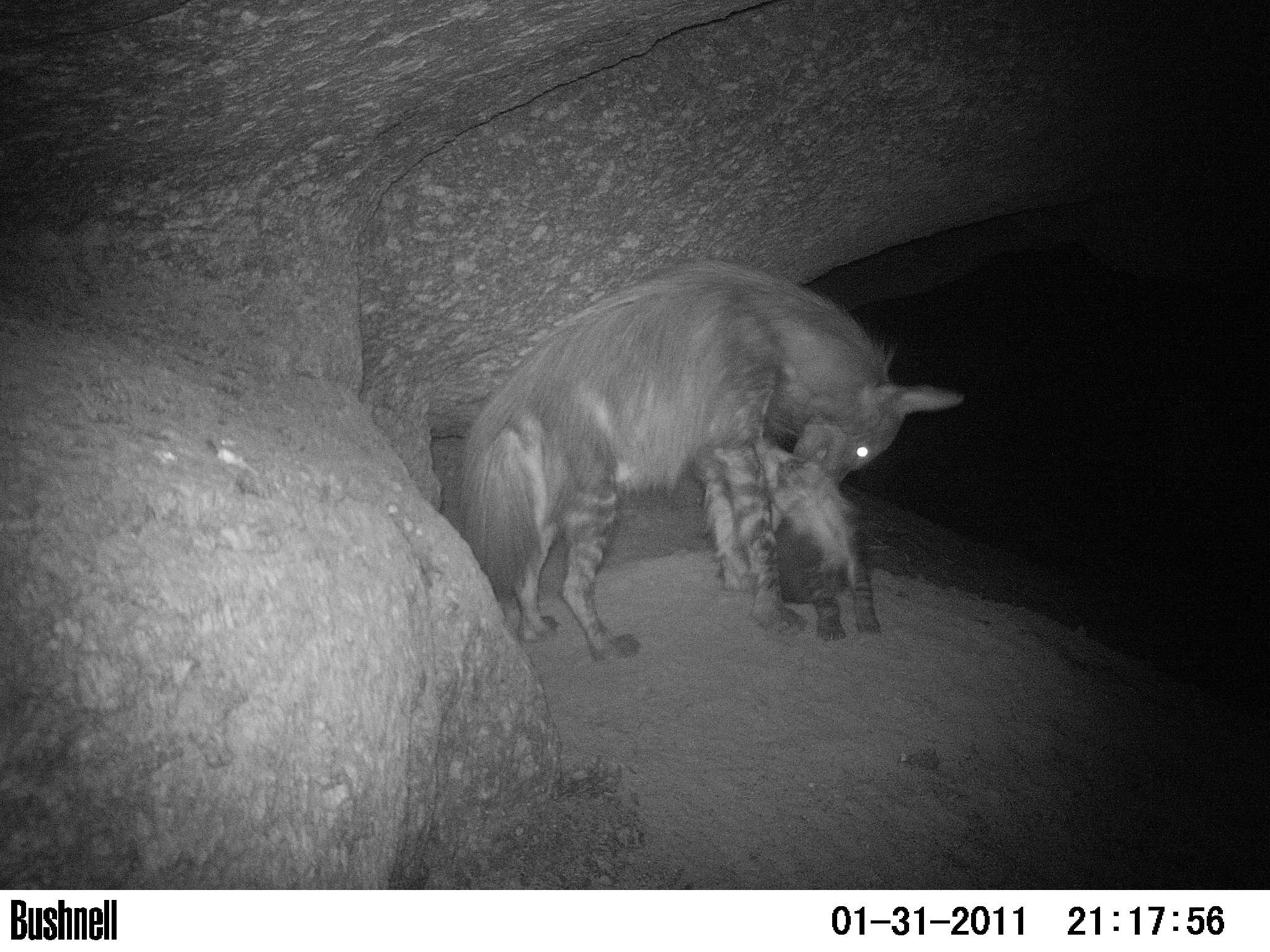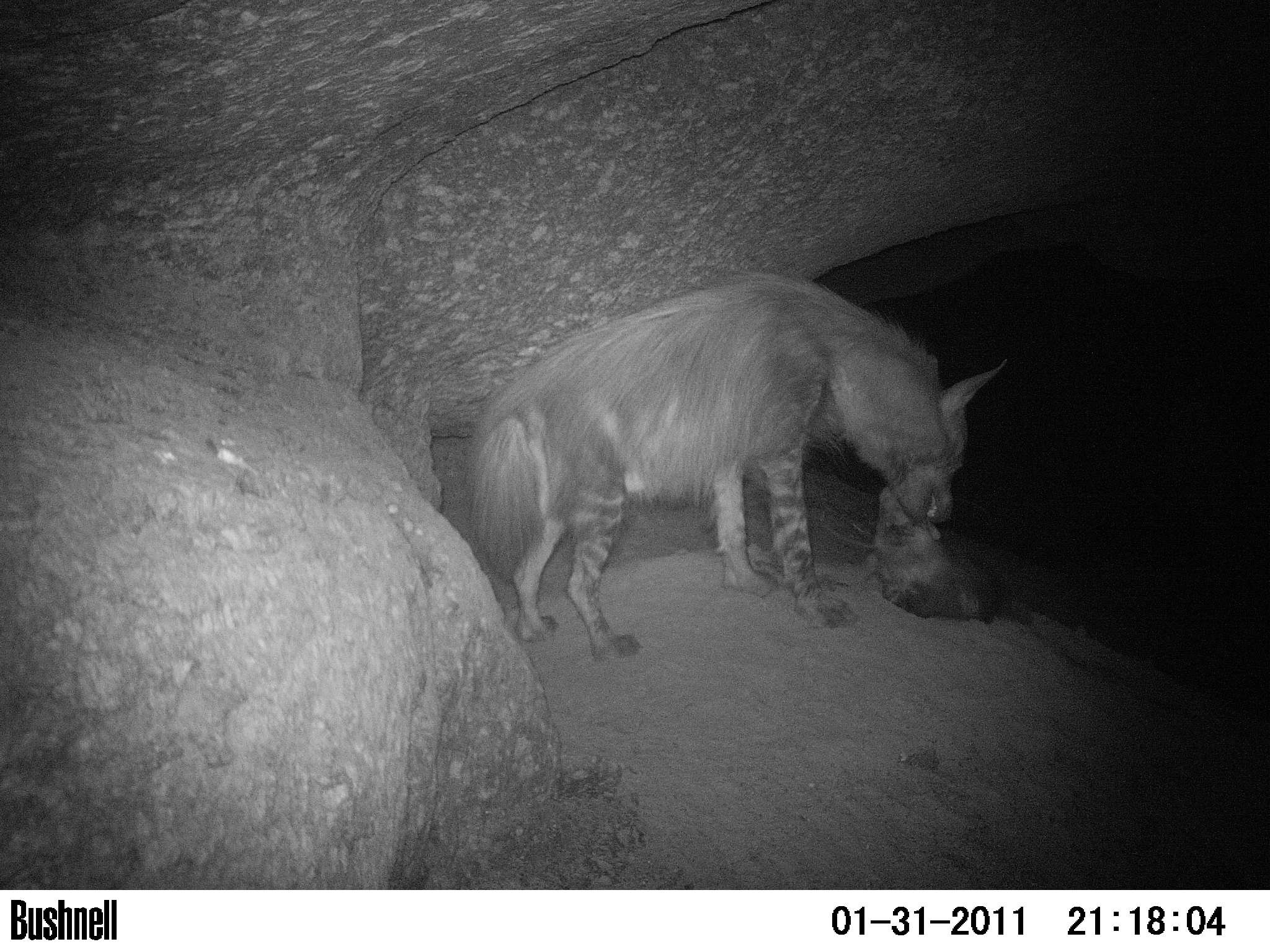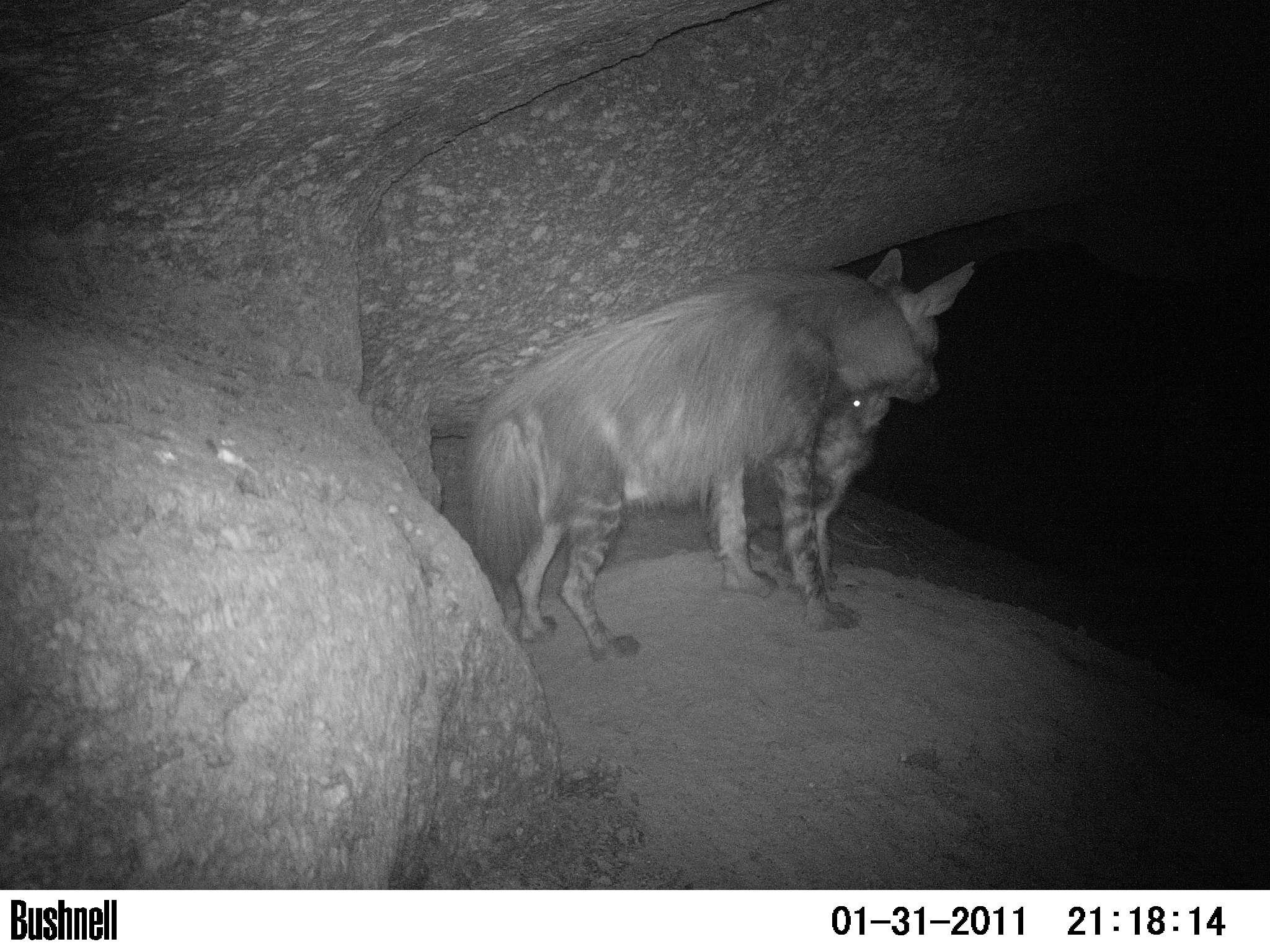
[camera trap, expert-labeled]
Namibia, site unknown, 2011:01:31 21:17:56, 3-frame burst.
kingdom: Animalia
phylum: Chordata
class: Mammalia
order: Carnivora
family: Hyaenidae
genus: Parahyaena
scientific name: Parahyaena brunnea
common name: brown hyena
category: hyaena brunnea